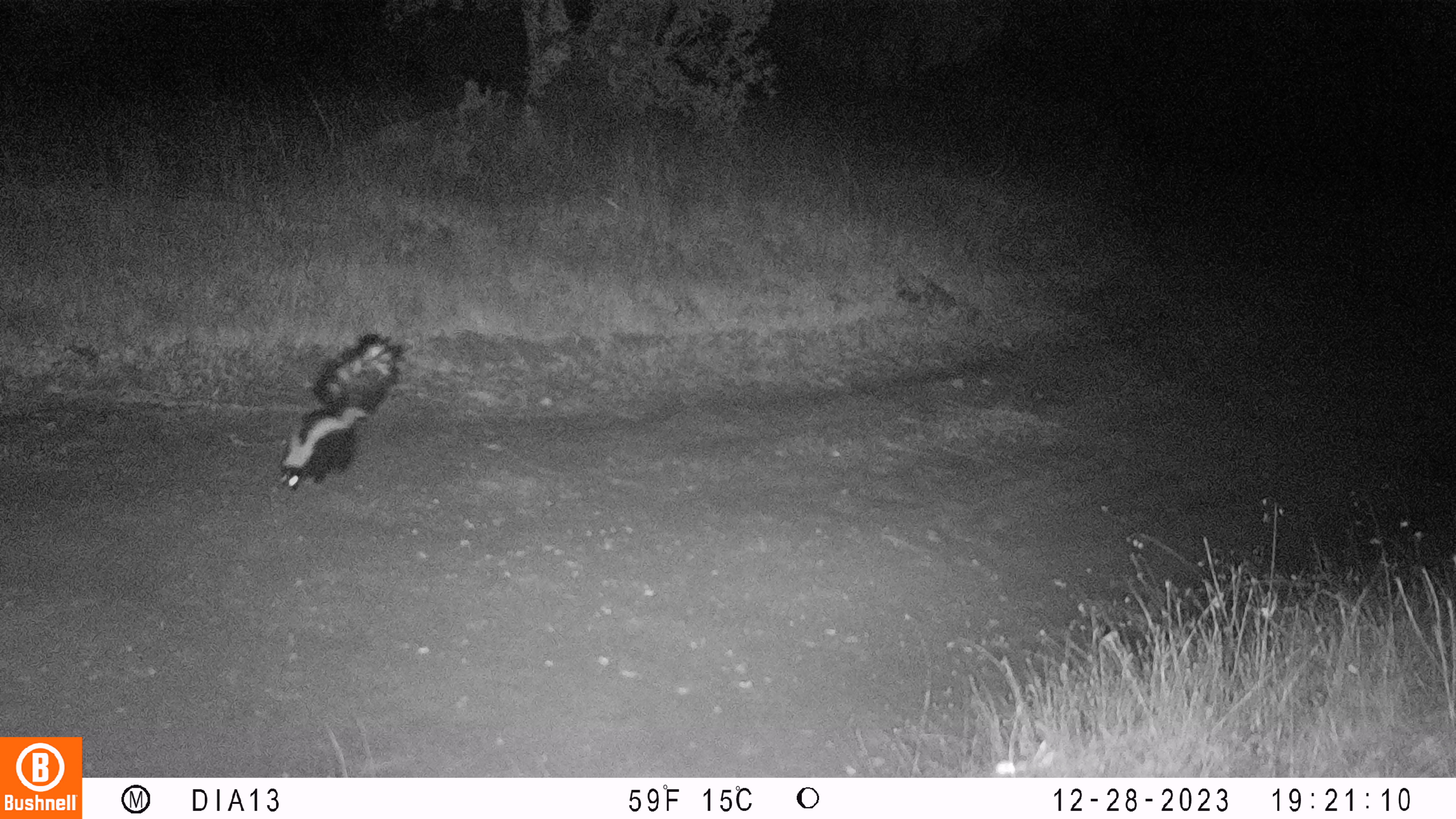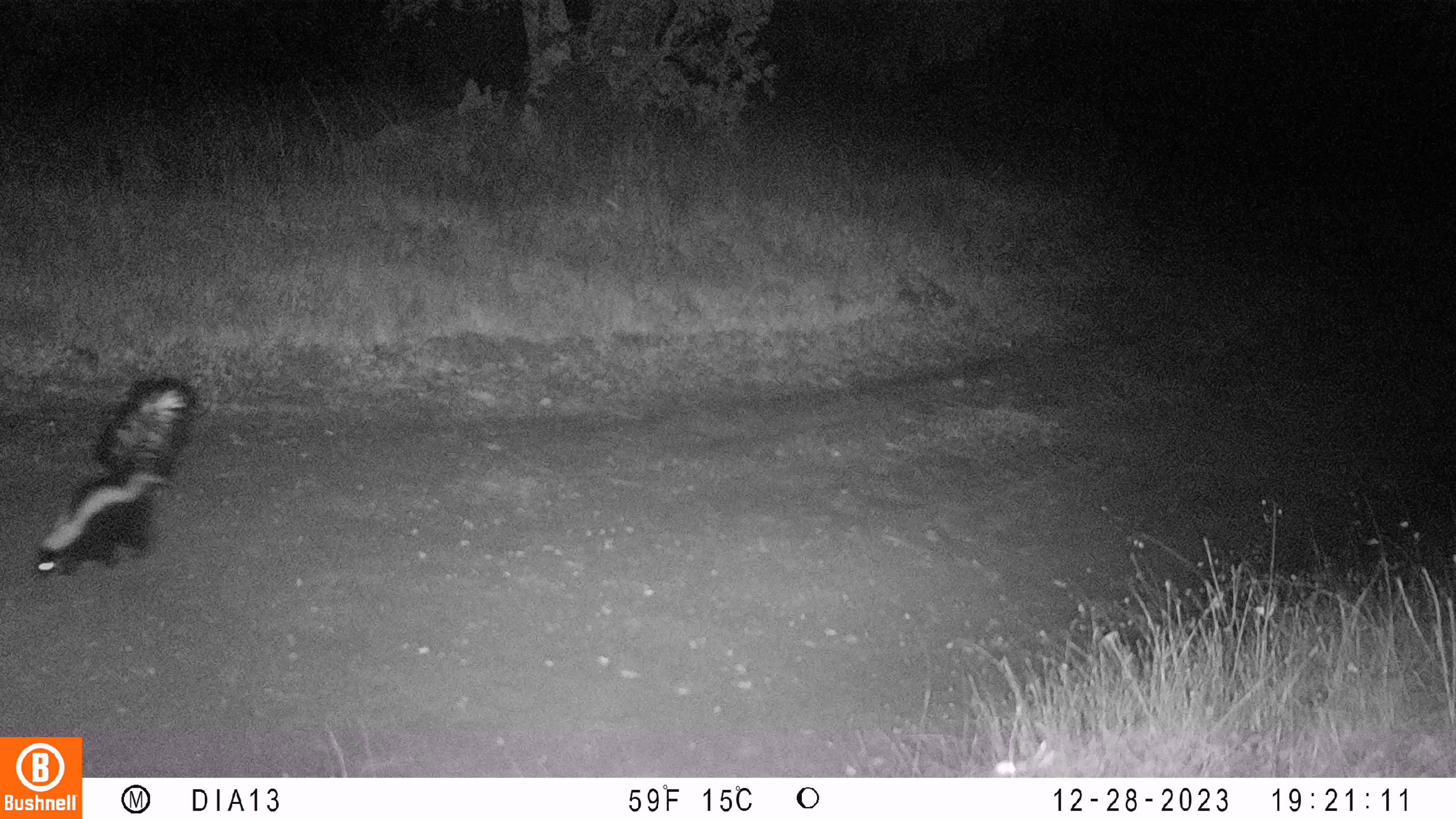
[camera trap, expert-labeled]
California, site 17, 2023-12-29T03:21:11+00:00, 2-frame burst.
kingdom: Animalia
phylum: Chordata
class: Mammalia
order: Carnivora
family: Mephitidae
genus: Mephitis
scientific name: Mephitis mephitis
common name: striped skunk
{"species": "striped skunk (Mephitis mephitis)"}